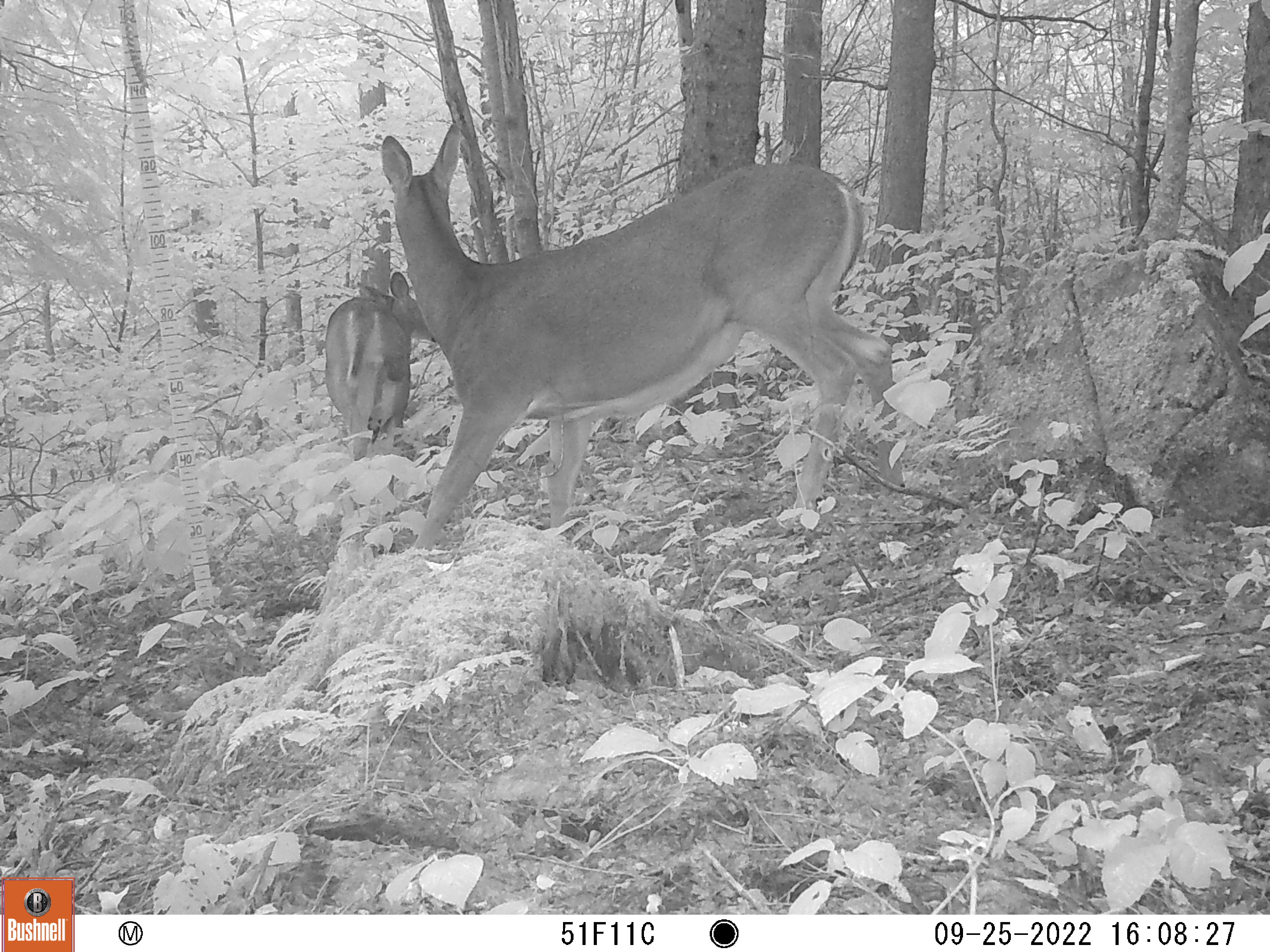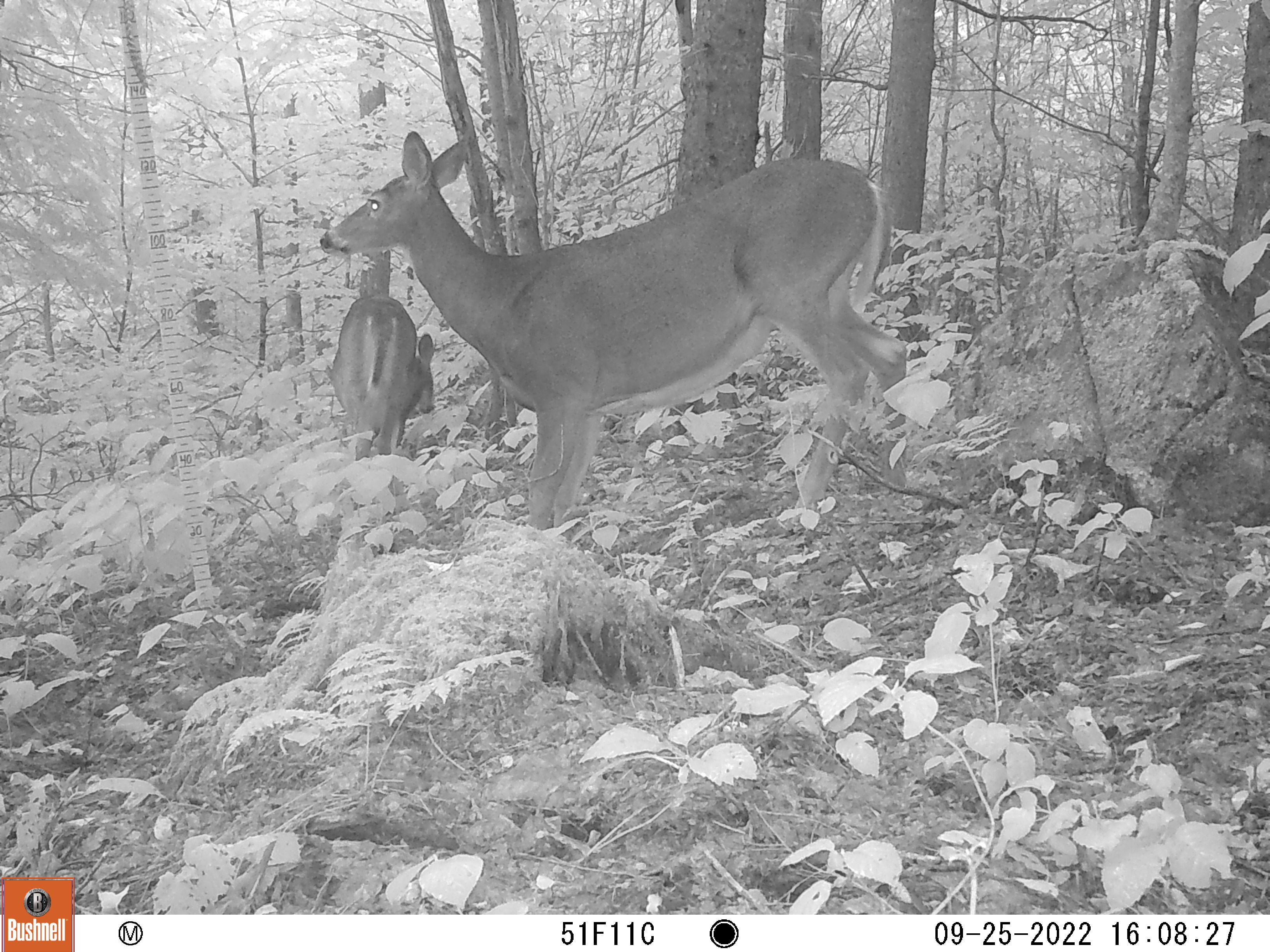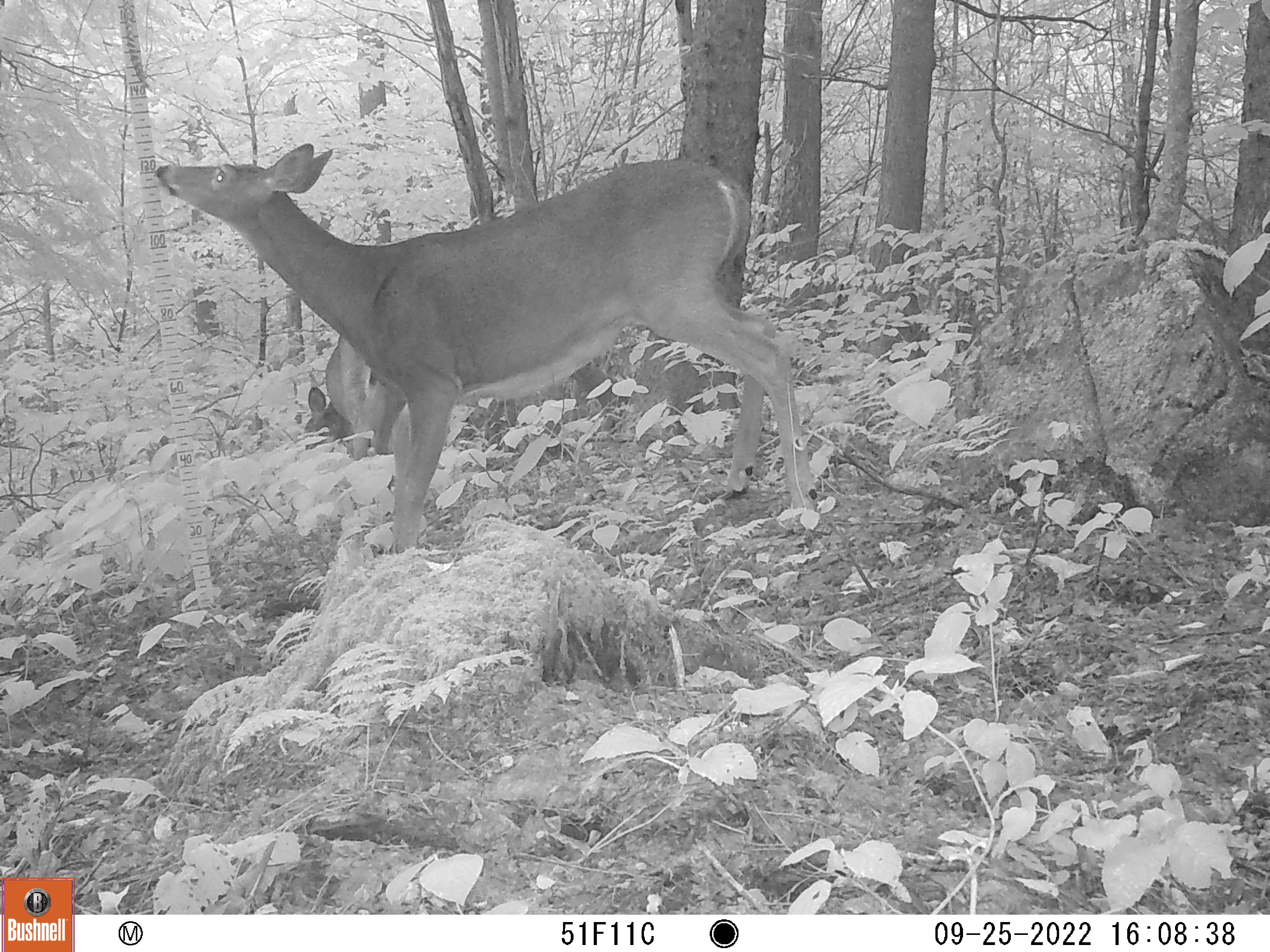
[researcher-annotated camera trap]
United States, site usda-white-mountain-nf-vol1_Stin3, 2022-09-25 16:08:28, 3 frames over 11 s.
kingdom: Animalia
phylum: Chordata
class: Mammalia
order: Artiodactyla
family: Cervidae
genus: Odocoileus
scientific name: Odocoileus virginianus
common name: white-tailed deer